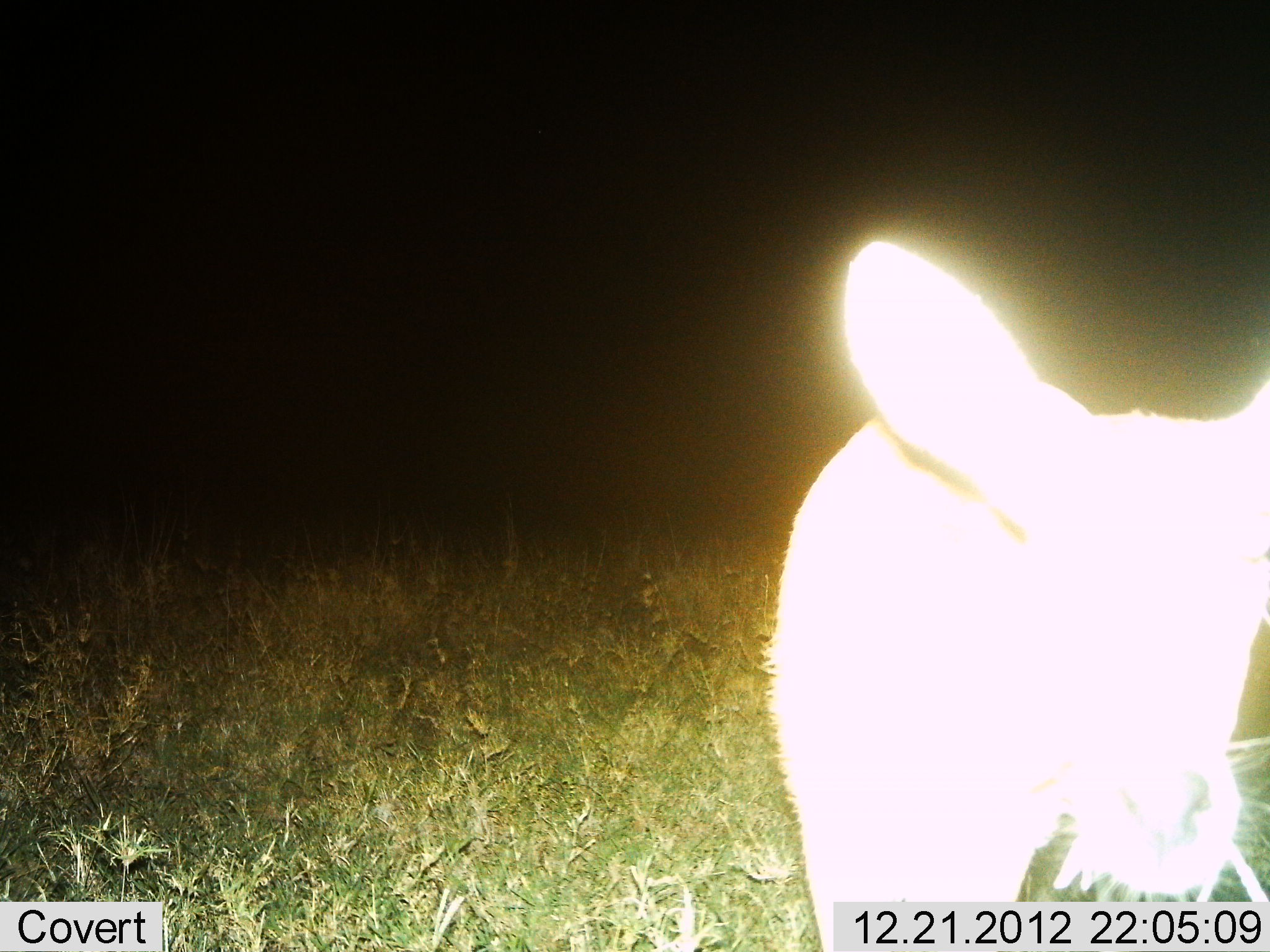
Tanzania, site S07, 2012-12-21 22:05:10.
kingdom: Animalia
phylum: Chordata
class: Mammalia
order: Artiodactyla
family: Bovidae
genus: Redunca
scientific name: Redunca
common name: reedbuck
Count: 1.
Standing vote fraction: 83%.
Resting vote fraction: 0%.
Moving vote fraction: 11%.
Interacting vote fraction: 0%.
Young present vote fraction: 0%.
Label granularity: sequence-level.